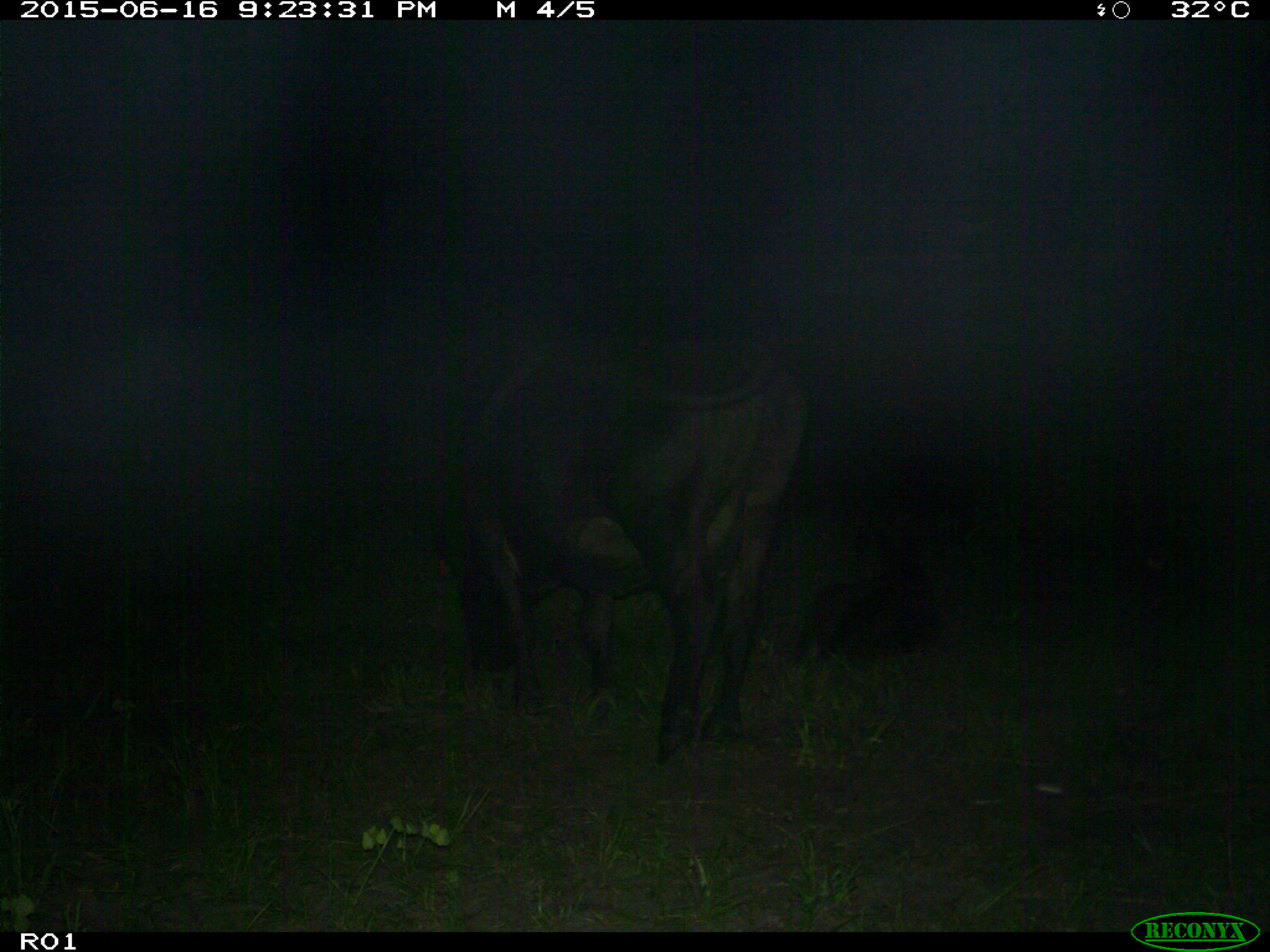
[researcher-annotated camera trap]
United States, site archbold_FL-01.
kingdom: Animalia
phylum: Chordata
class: Mammalia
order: Artiodactyla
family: Bovidae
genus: Bos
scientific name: Bos taurus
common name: domestic cow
Bos taurus (domestic cow).